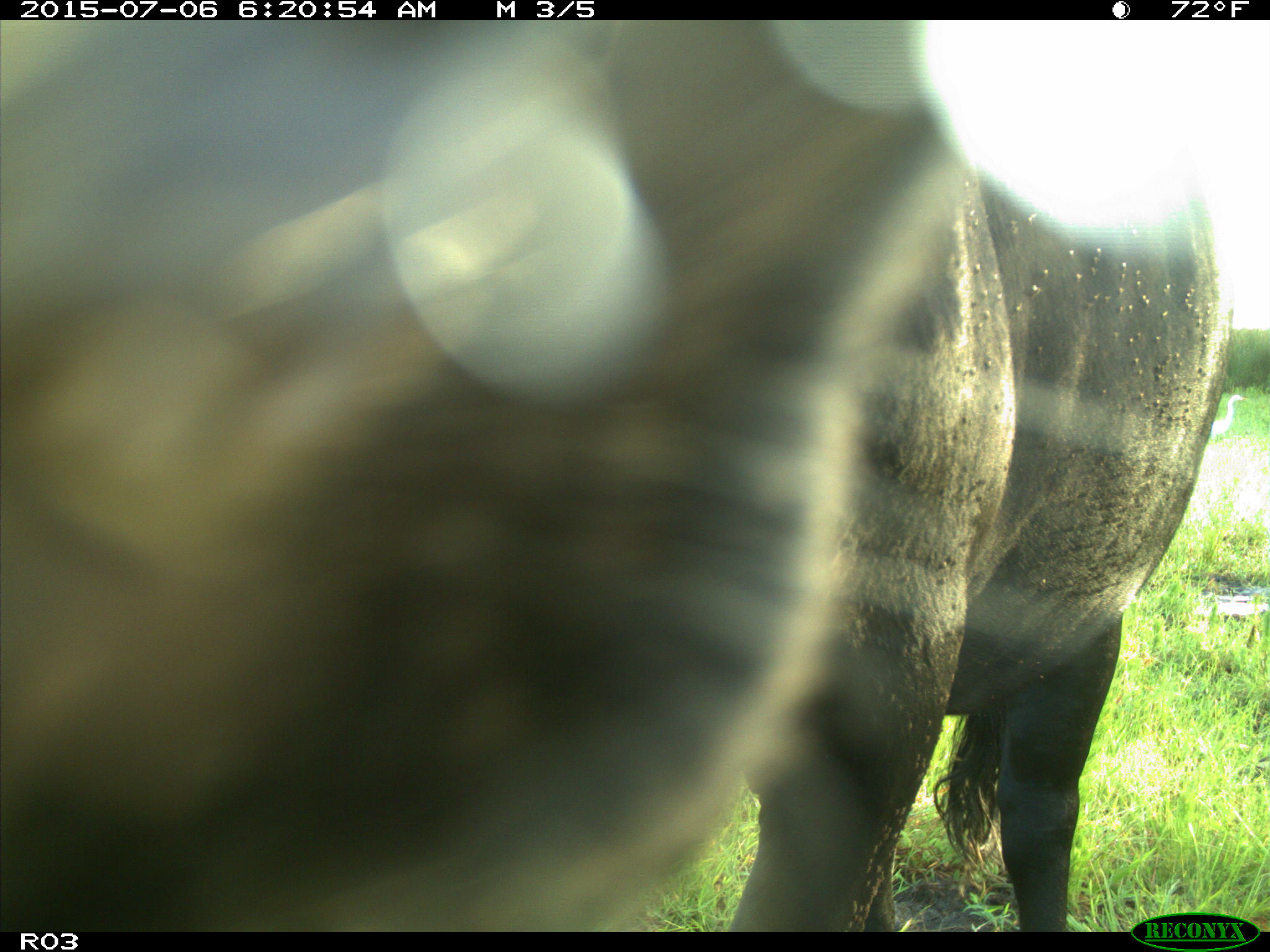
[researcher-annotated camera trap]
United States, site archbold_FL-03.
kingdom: Animalia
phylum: Chordata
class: Mammalia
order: Artiodactyla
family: Bovidae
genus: Bos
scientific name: Bos taurus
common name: domestic cow